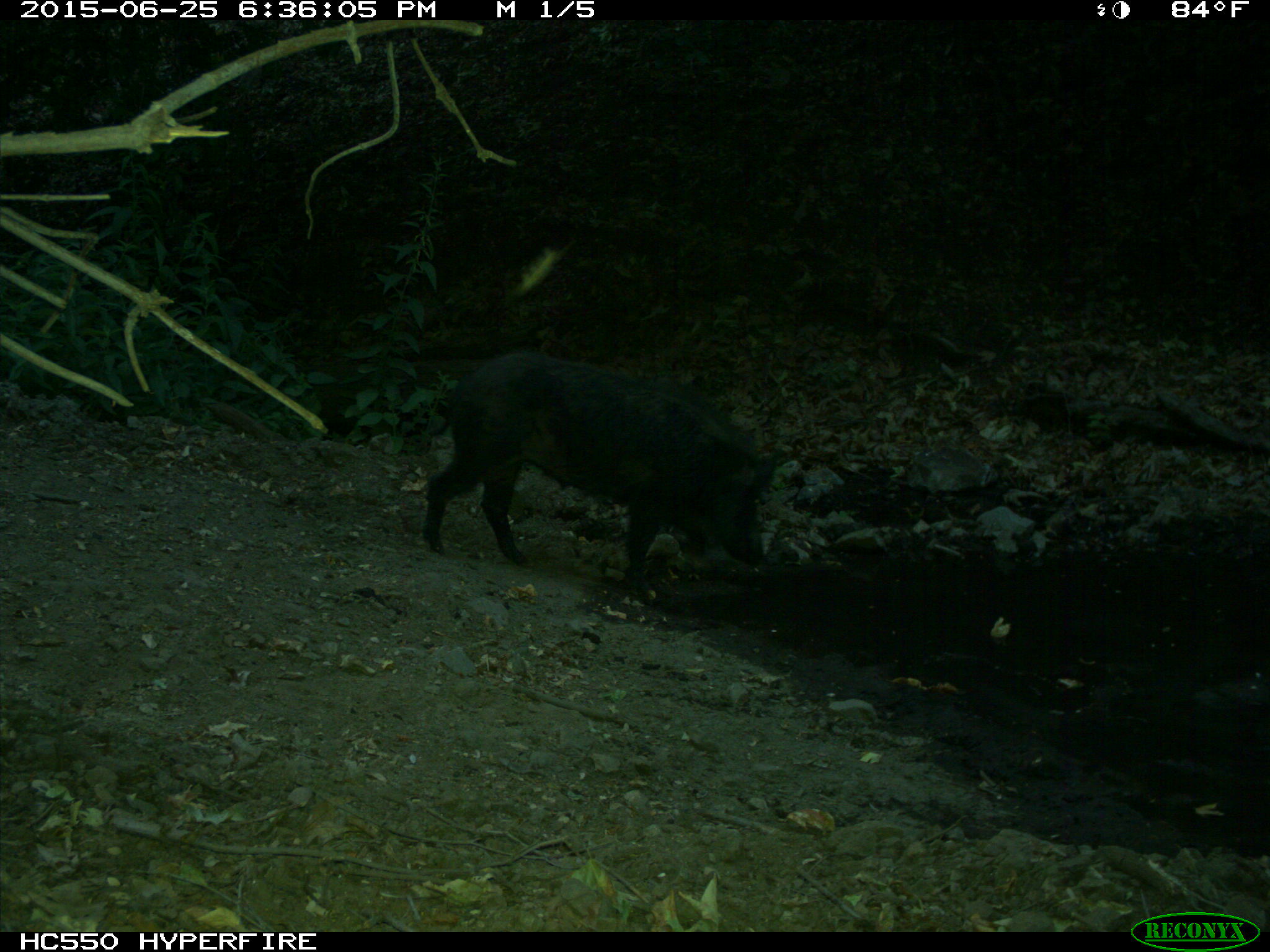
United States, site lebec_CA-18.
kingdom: Animalia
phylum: Chordata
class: Mammalia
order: Artiodactyla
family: Suidae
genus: Sus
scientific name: Sus scrofa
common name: wild boar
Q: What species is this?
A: Sus scrofa (wild boar).